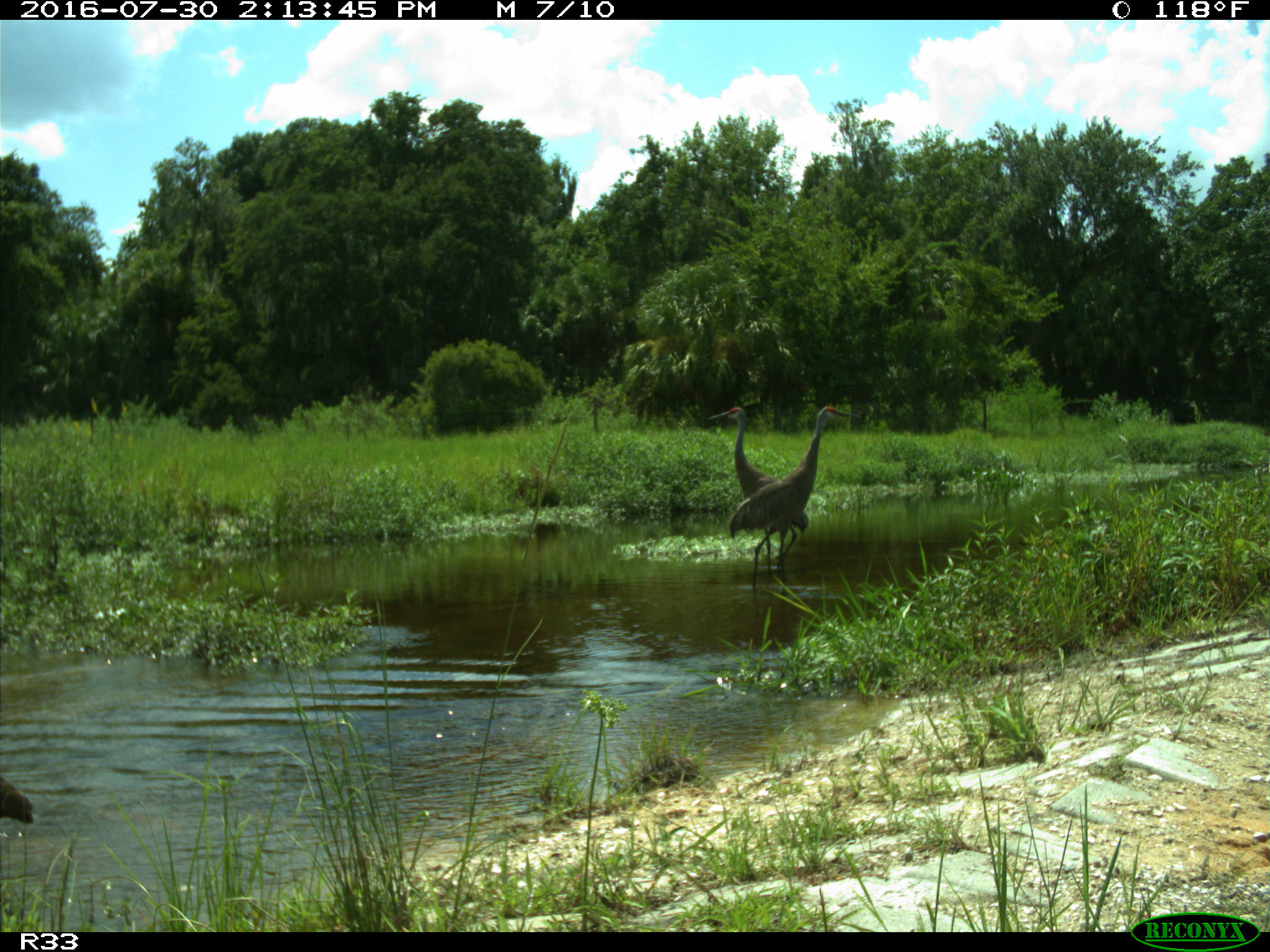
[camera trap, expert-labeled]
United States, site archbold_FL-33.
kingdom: Animalia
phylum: Chordata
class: Aves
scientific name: Aves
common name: birds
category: unidentified bird